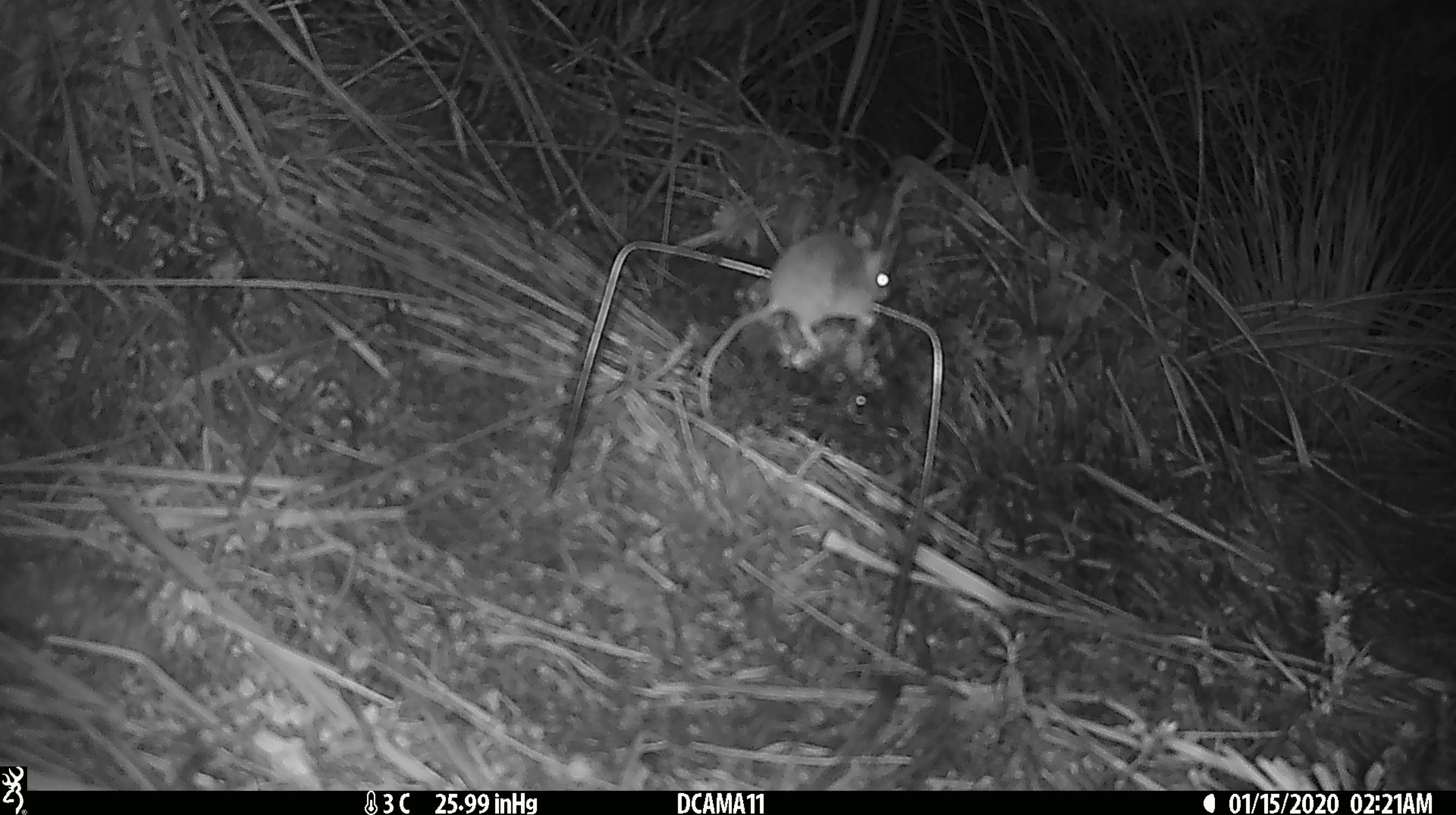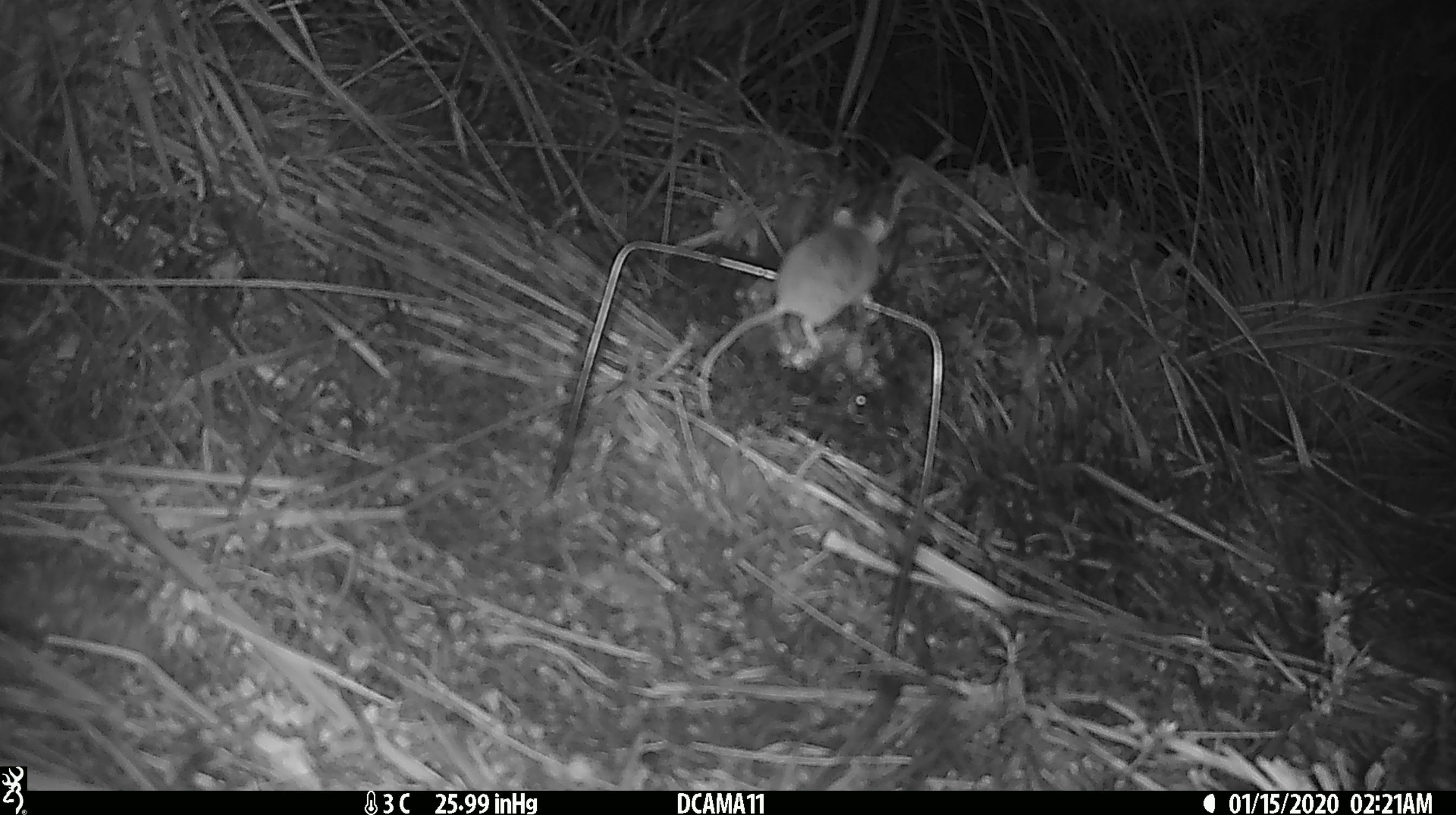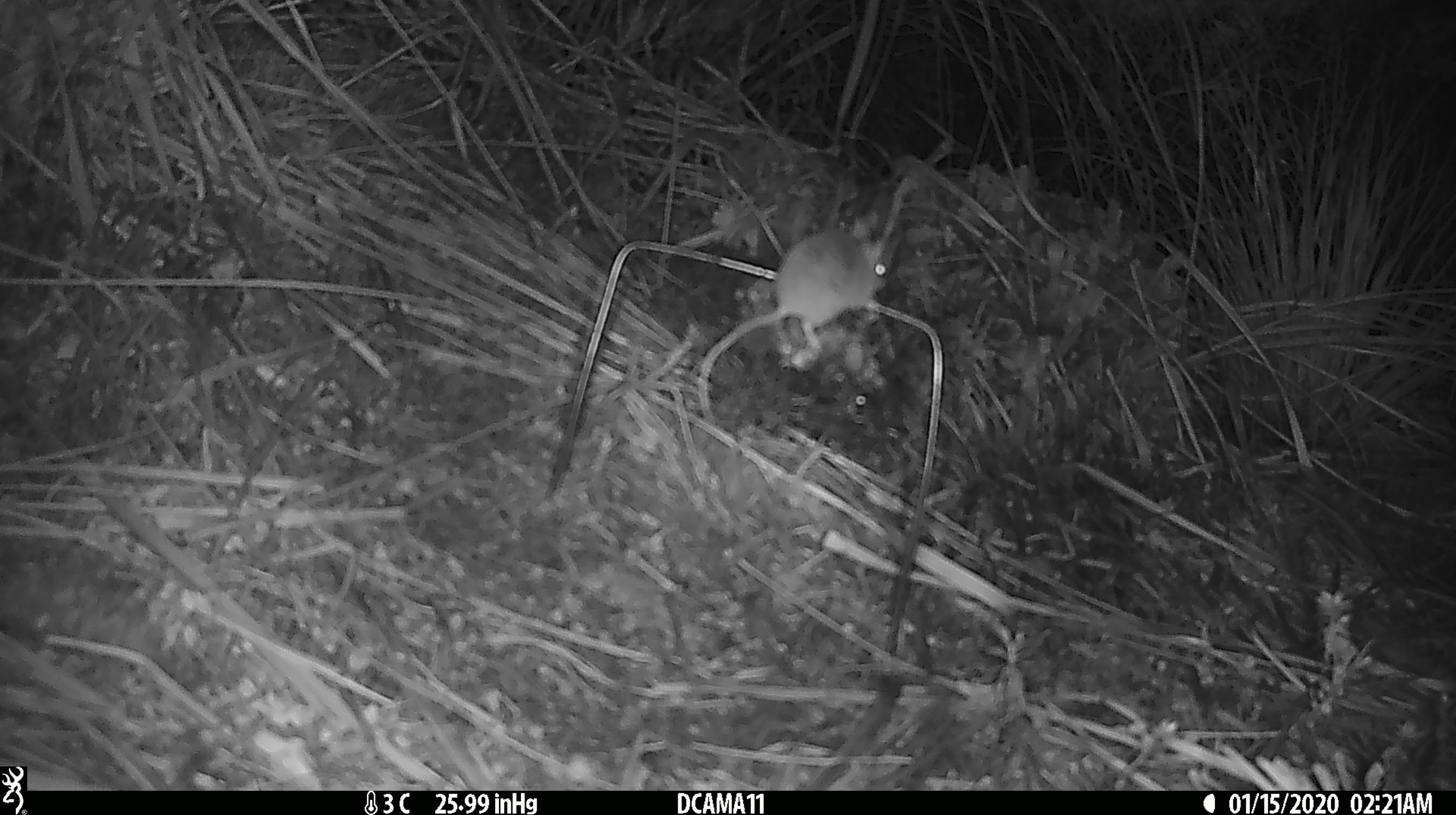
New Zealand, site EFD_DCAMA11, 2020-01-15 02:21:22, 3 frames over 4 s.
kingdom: Animalia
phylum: Chordata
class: Mammalia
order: Rodentia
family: Muridae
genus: Mus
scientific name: Mus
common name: mouse